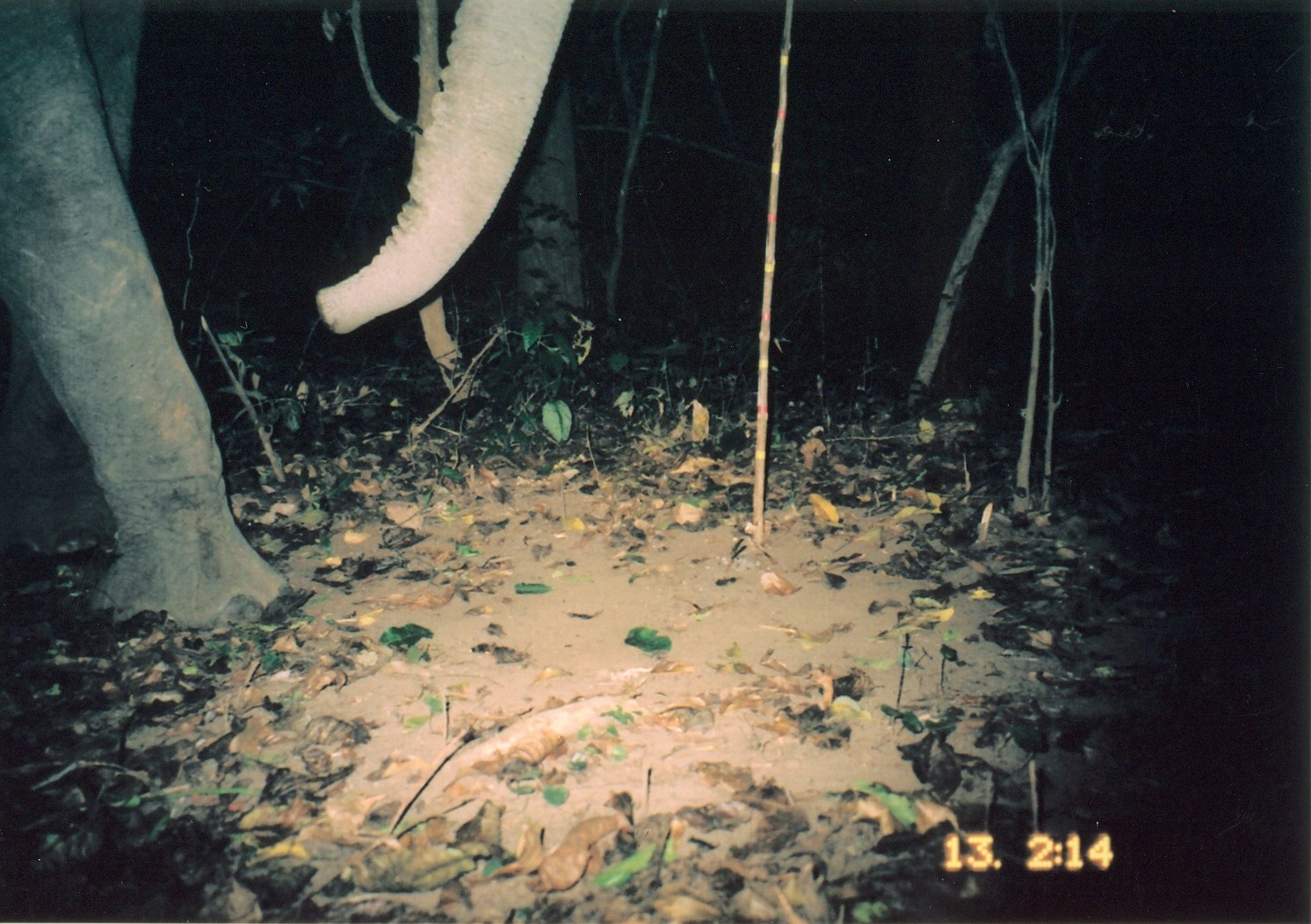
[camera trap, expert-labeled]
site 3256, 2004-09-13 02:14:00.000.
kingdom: Animalia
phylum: Chordata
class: Mammalia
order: Proboscidea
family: Elephantidae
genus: Loxodonta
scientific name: Loxodonta africana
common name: african bush elephant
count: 1